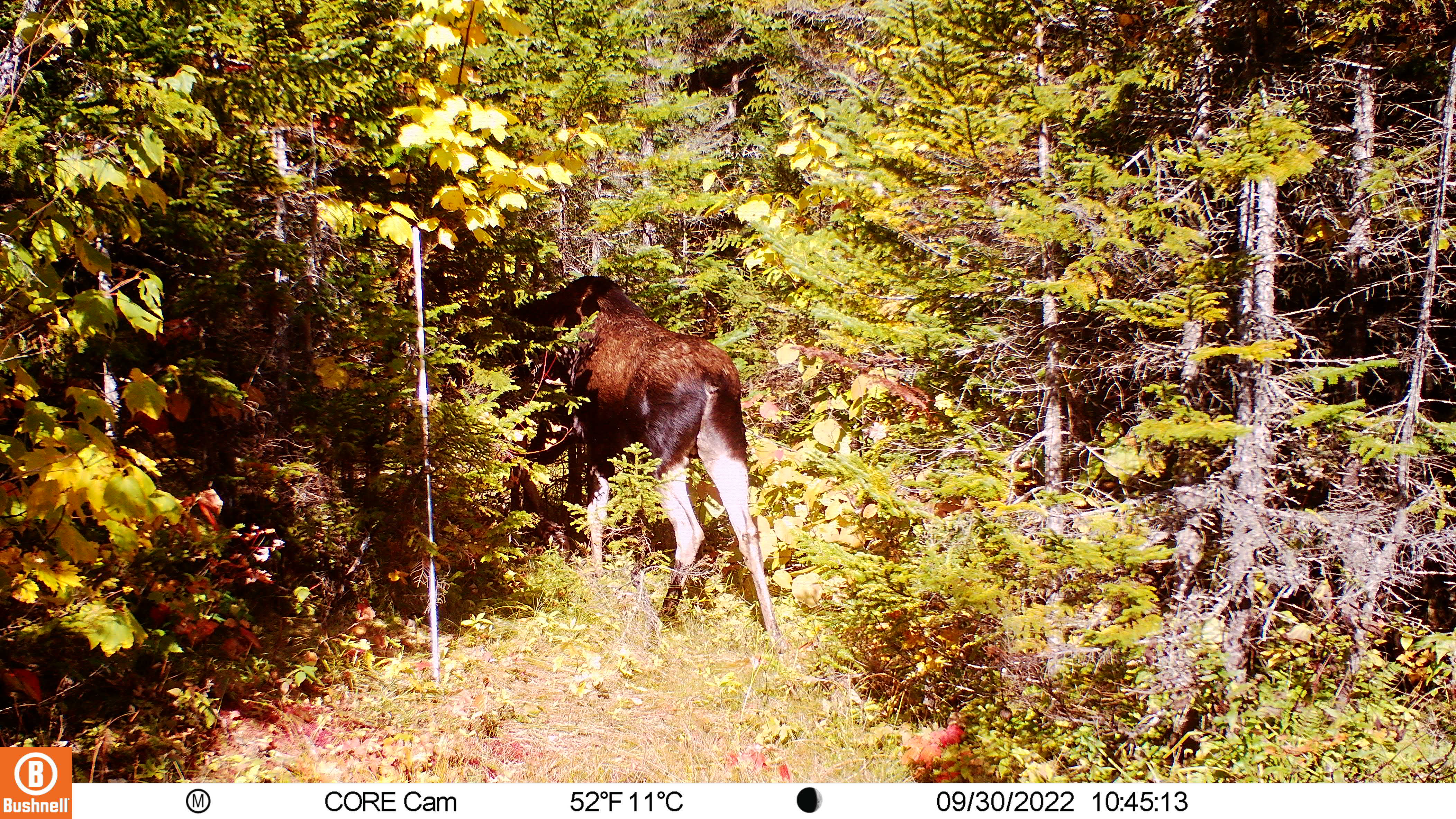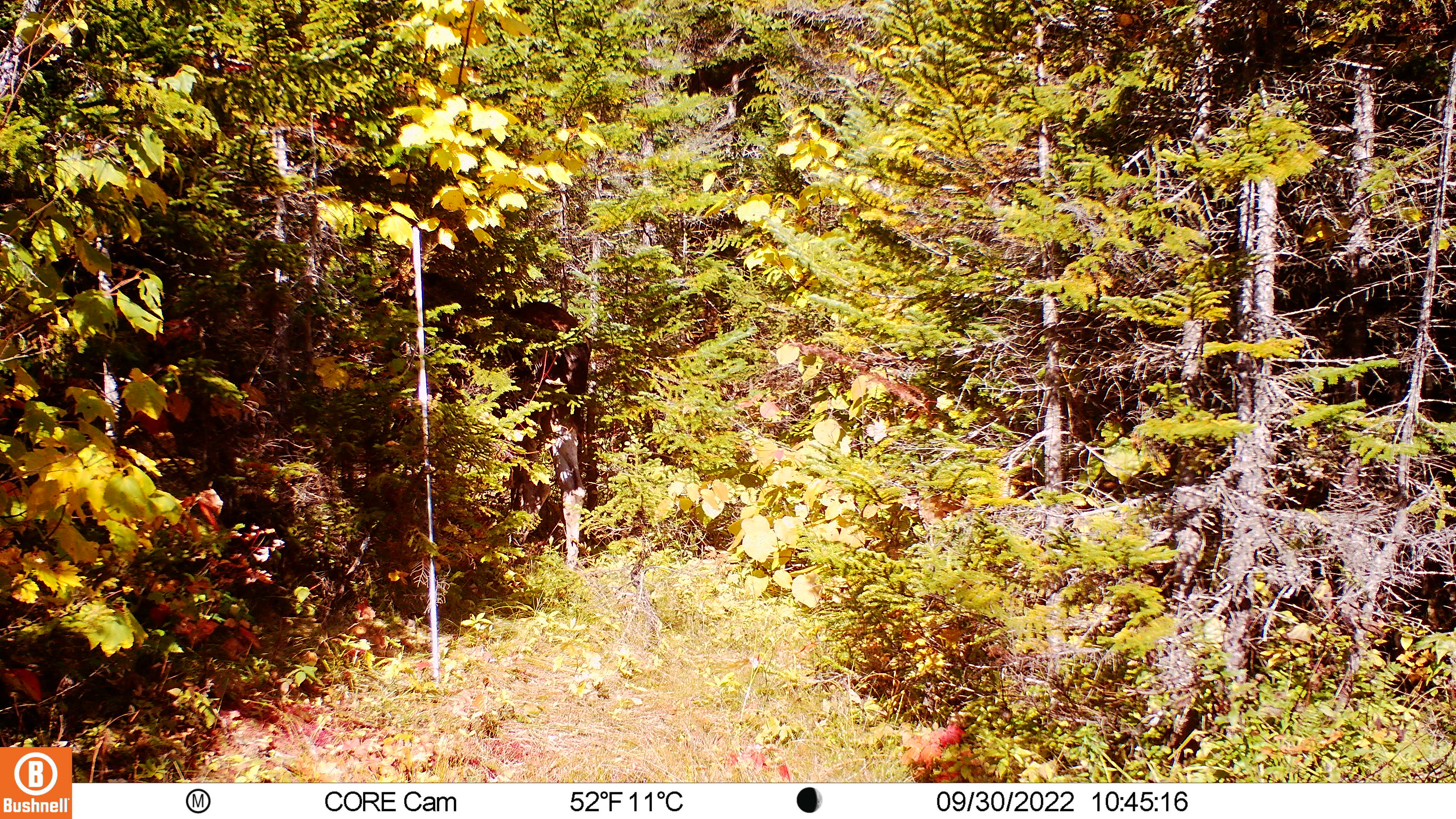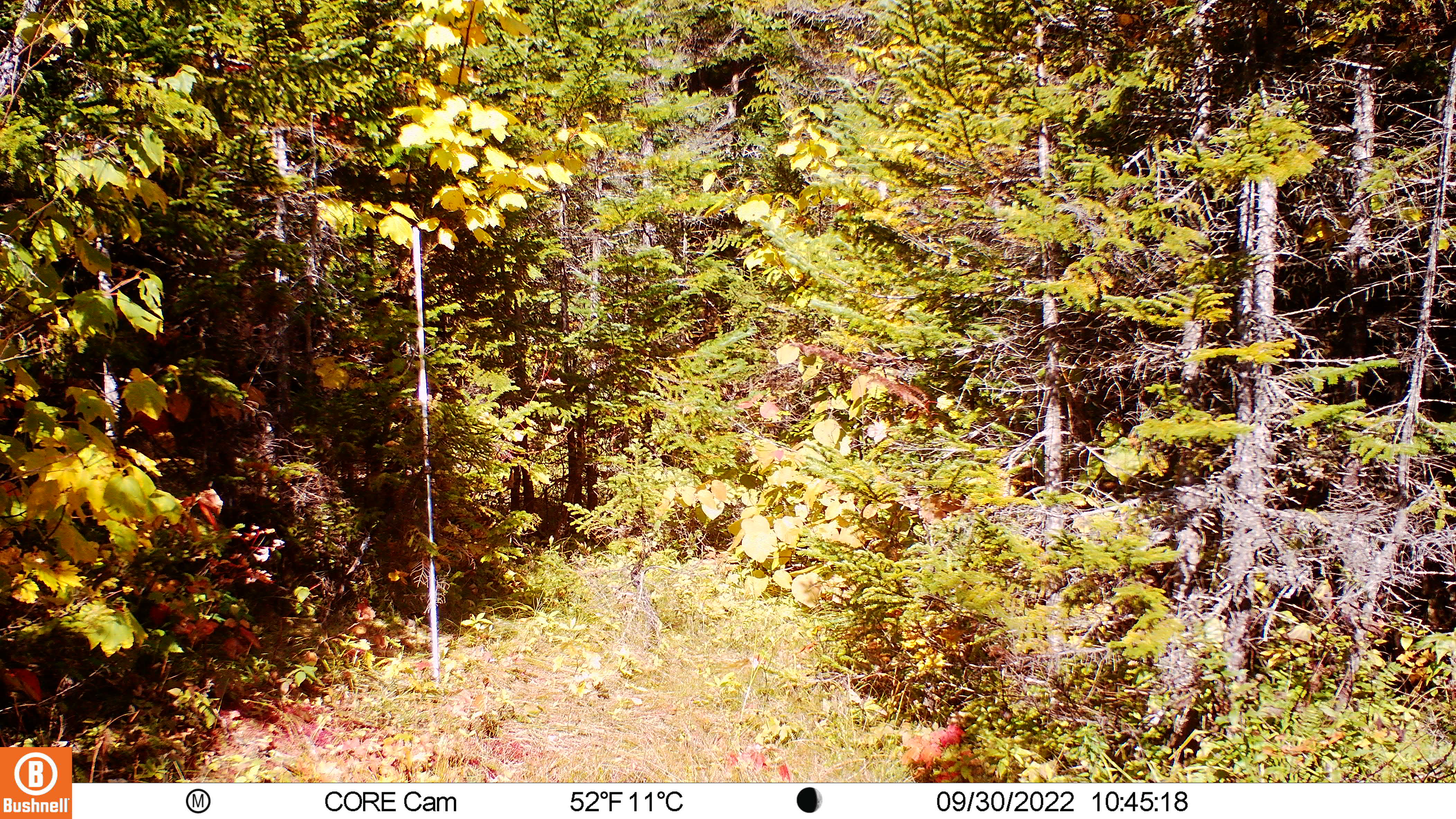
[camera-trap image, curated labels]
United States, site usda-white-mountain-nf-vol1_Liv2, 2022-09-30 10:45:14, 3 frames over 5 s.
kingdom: Animalia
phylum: Chordata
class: Mammalia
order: Artiodactyla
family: Cervidae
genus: Alces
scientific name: Alces alces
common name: moose